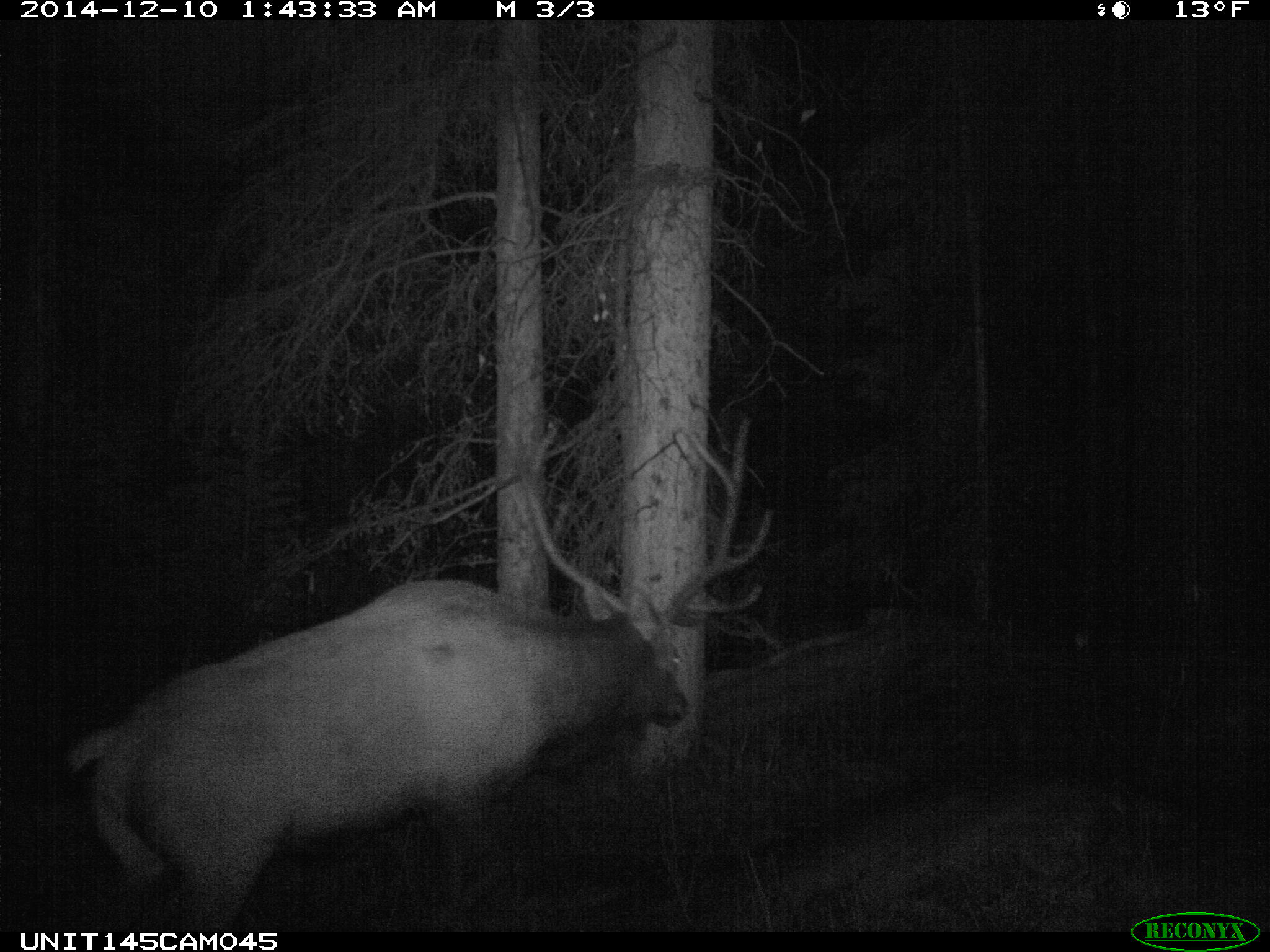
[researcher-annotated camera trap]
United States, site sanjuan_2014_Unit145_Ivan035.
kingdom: Animalia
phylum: Chordata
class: Mammalia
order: Artiodactyla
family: Cervidae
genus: Cervus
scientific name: Cervus elaphus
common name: red deer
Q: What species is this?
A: Cervus elaphus (red deer).